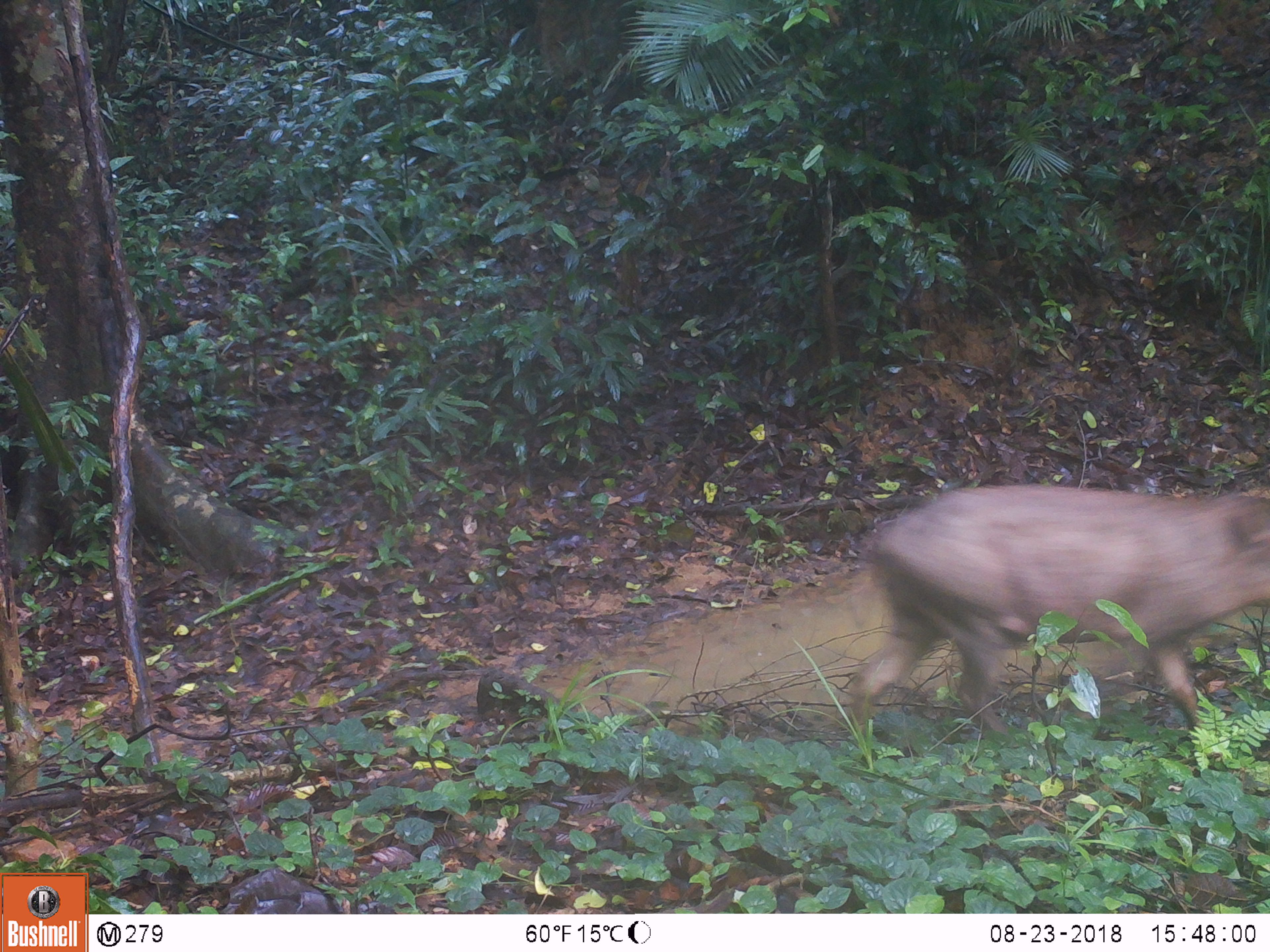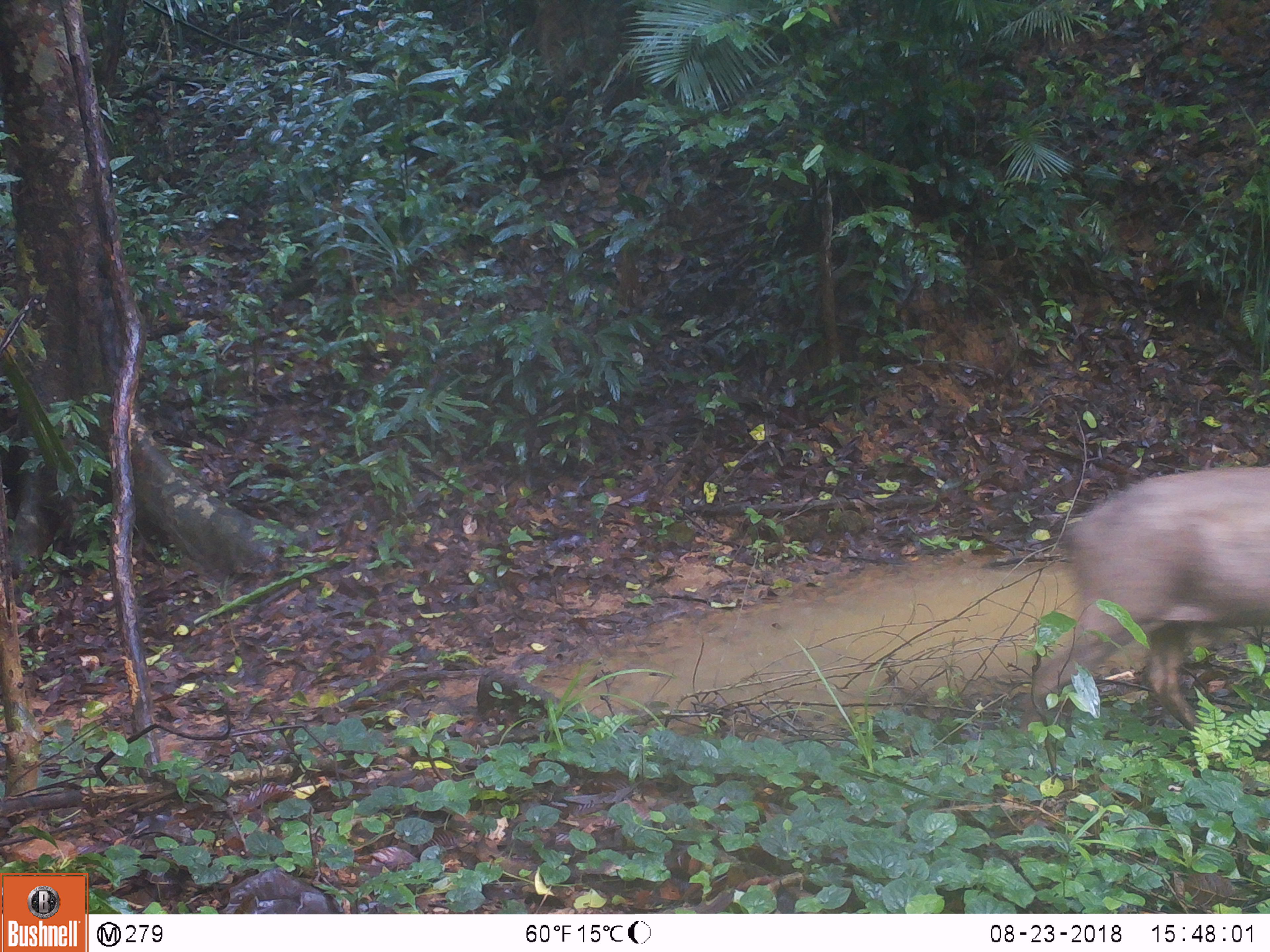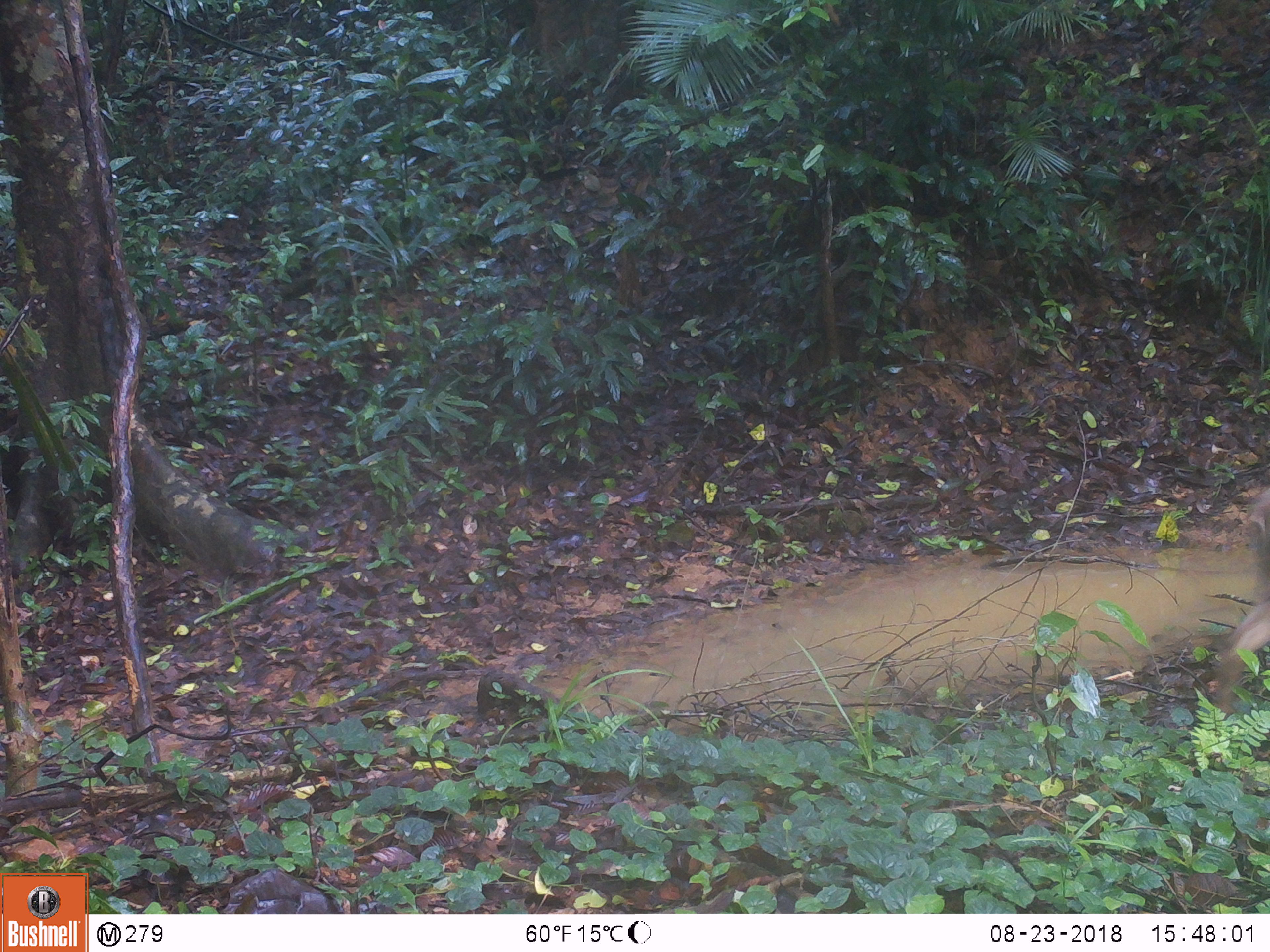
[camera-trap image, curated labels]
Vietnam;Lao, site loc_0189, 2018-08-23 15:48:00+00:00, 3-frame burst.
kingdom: Animalia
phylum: Chordata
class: Mammalia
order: Artiodactyla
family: Suidae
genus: Sus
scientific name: Sus scrofa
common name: eurasian wild pig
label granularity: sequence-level